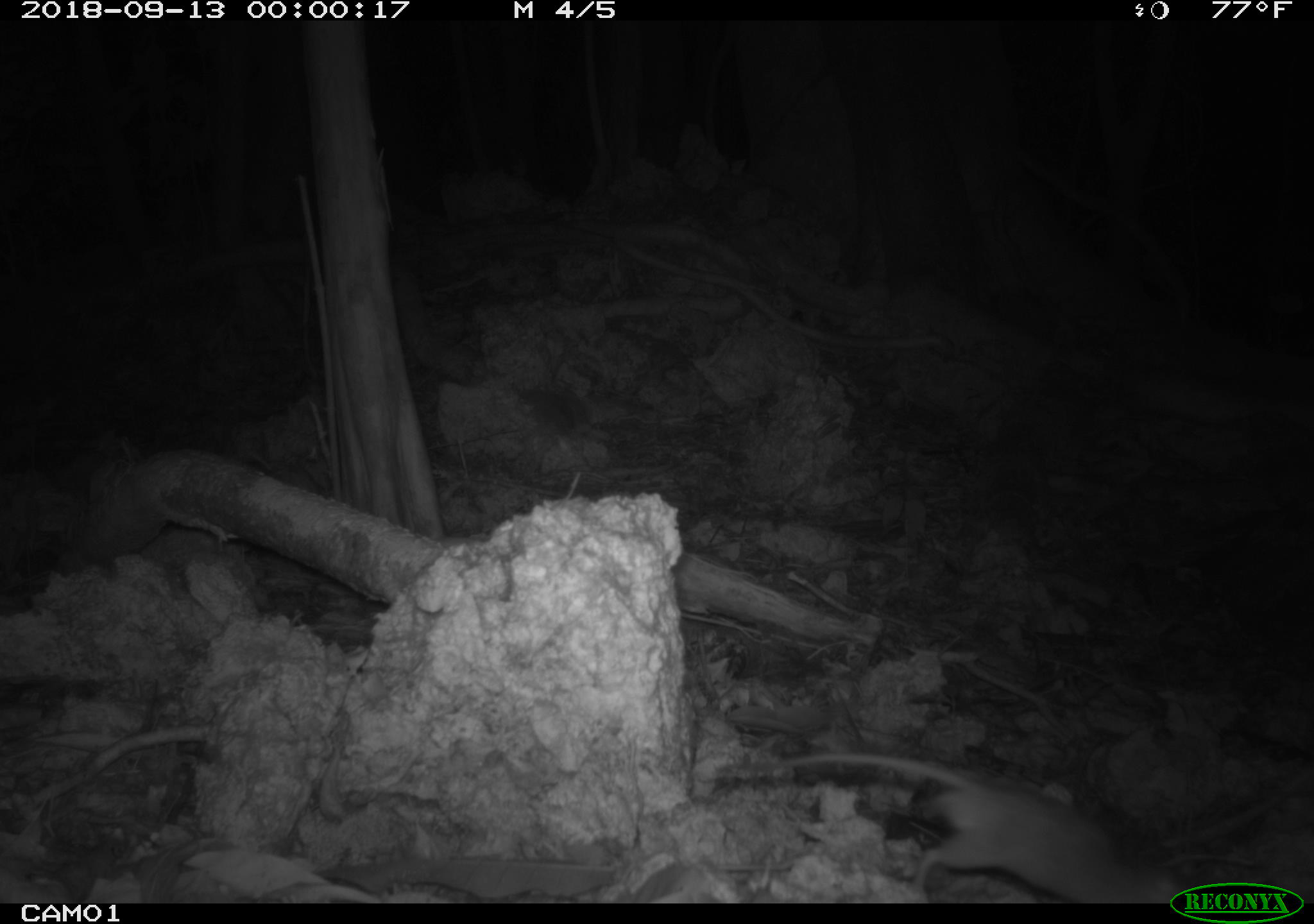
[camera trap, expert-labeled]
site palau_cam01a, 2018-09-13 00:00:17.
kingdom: Animalia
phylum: Chordata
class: Mammalia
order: Rodentia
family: Muridae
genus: Rattus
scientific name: Rattus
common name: rat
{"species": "rat (Rattus)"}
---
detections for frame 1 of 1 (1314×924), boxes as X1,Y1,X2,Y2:
rat: 767,740,1191,904